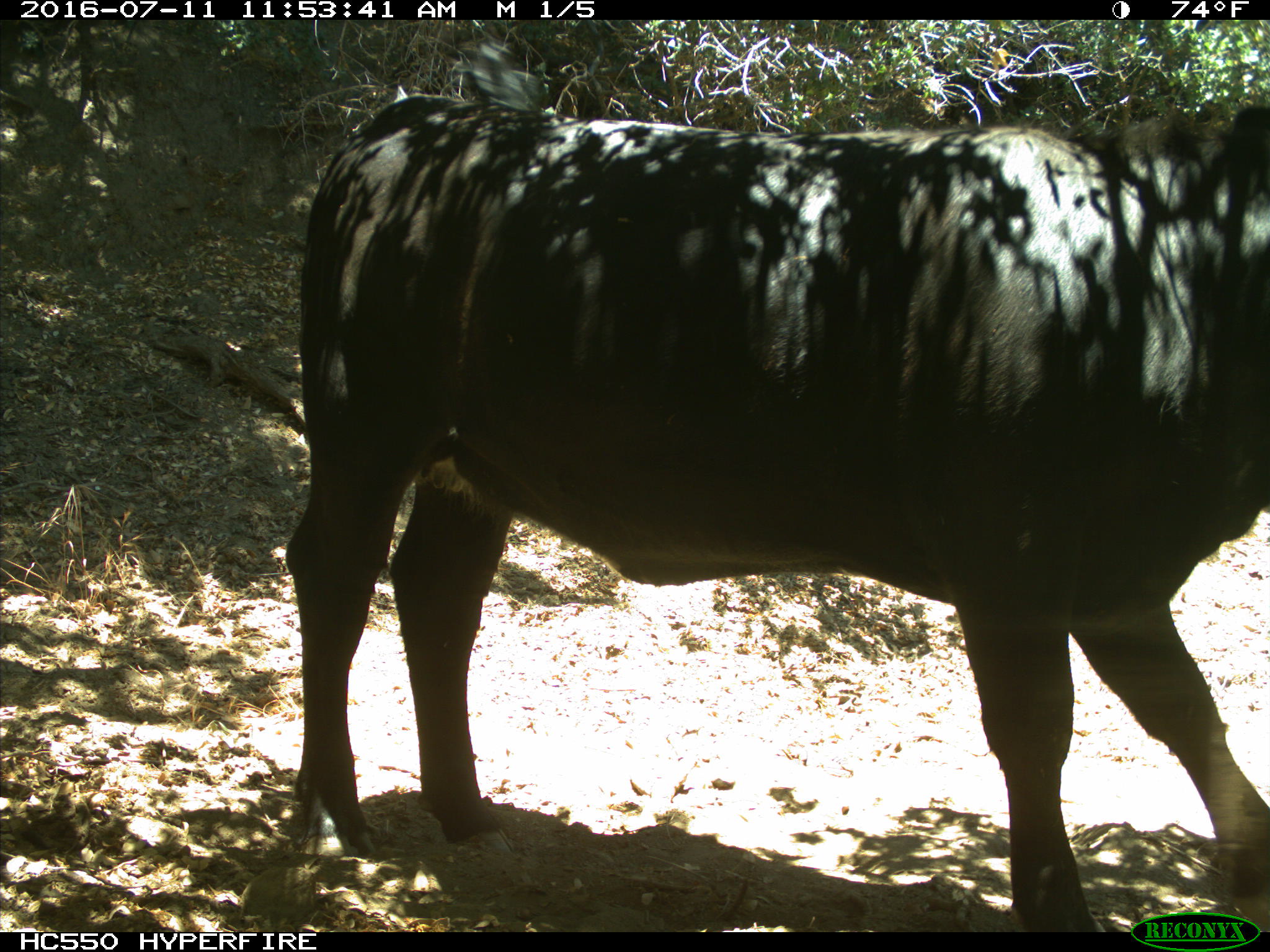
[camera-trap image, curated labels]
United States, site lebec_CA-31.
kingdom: Animalia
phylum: Chordata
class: Mammalia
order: Artiodactyla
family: Bovidae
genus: Bos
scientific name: Bos taurus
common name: domestic cow